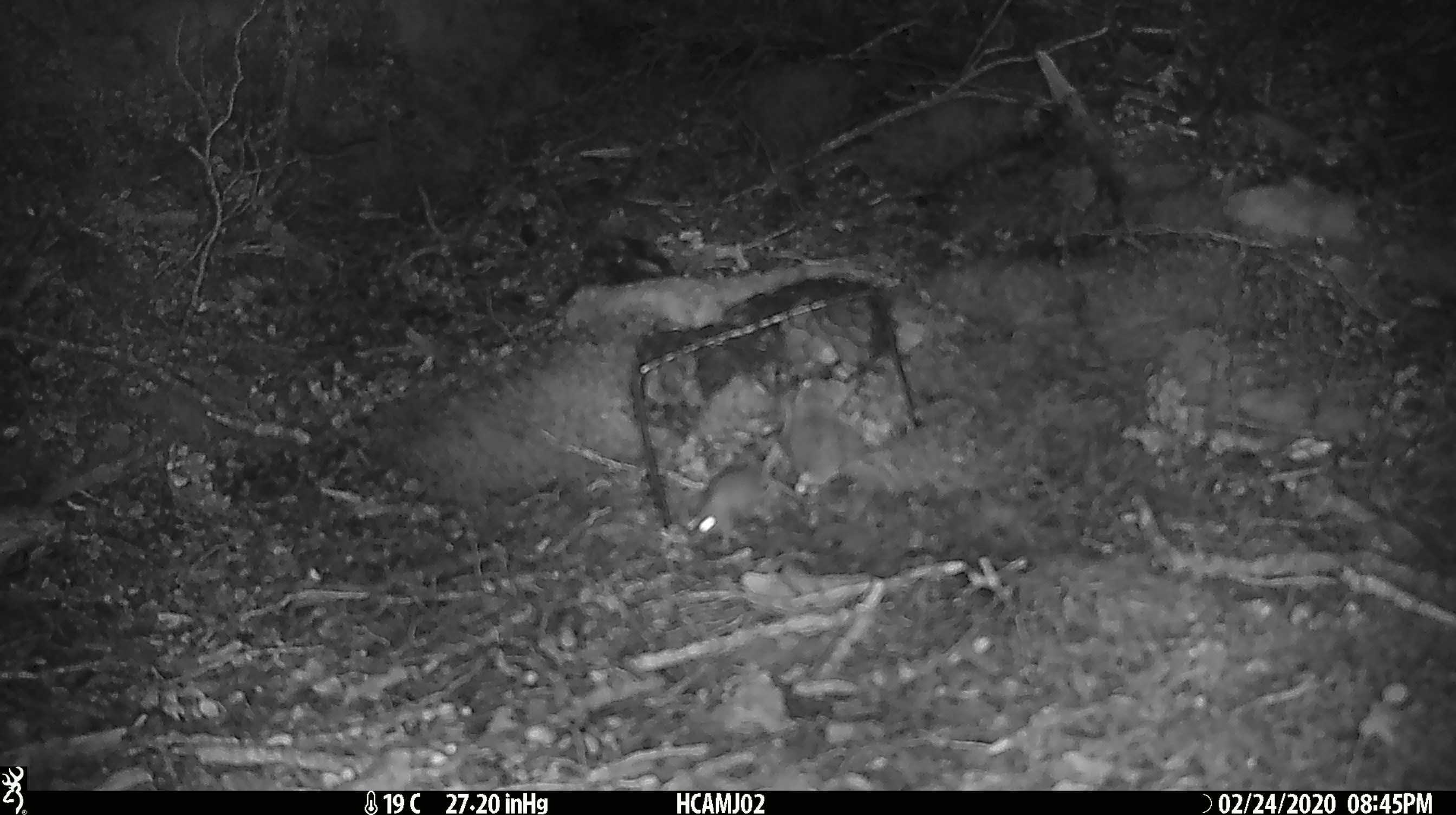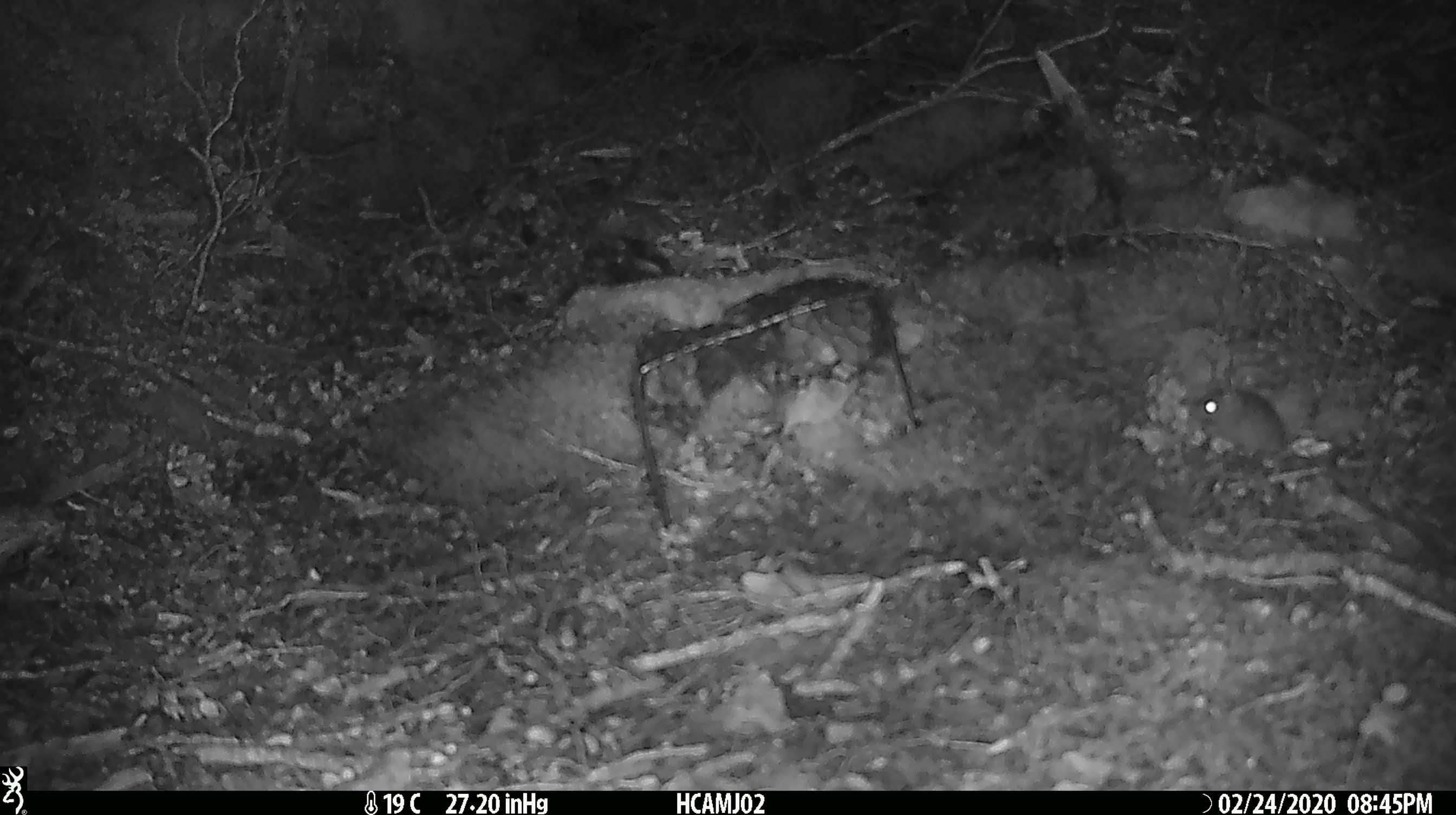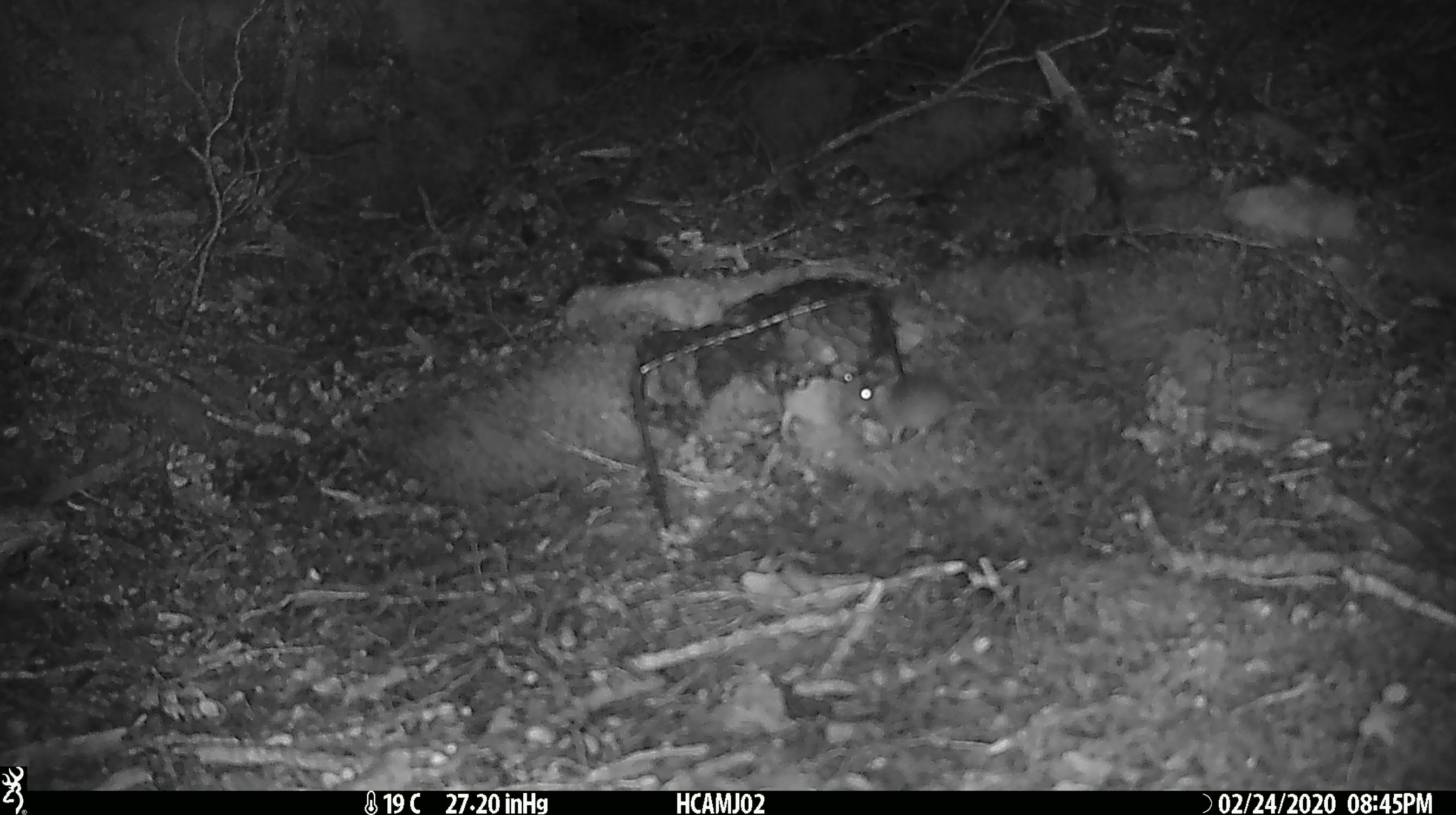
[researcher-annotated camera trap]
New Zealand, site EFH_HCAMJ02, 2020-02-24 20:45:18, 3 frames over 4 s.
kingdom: Animalia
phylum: Chordata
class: Mammalia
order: Rodentia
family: Muridae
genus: Mus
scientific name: Mus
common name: mouse